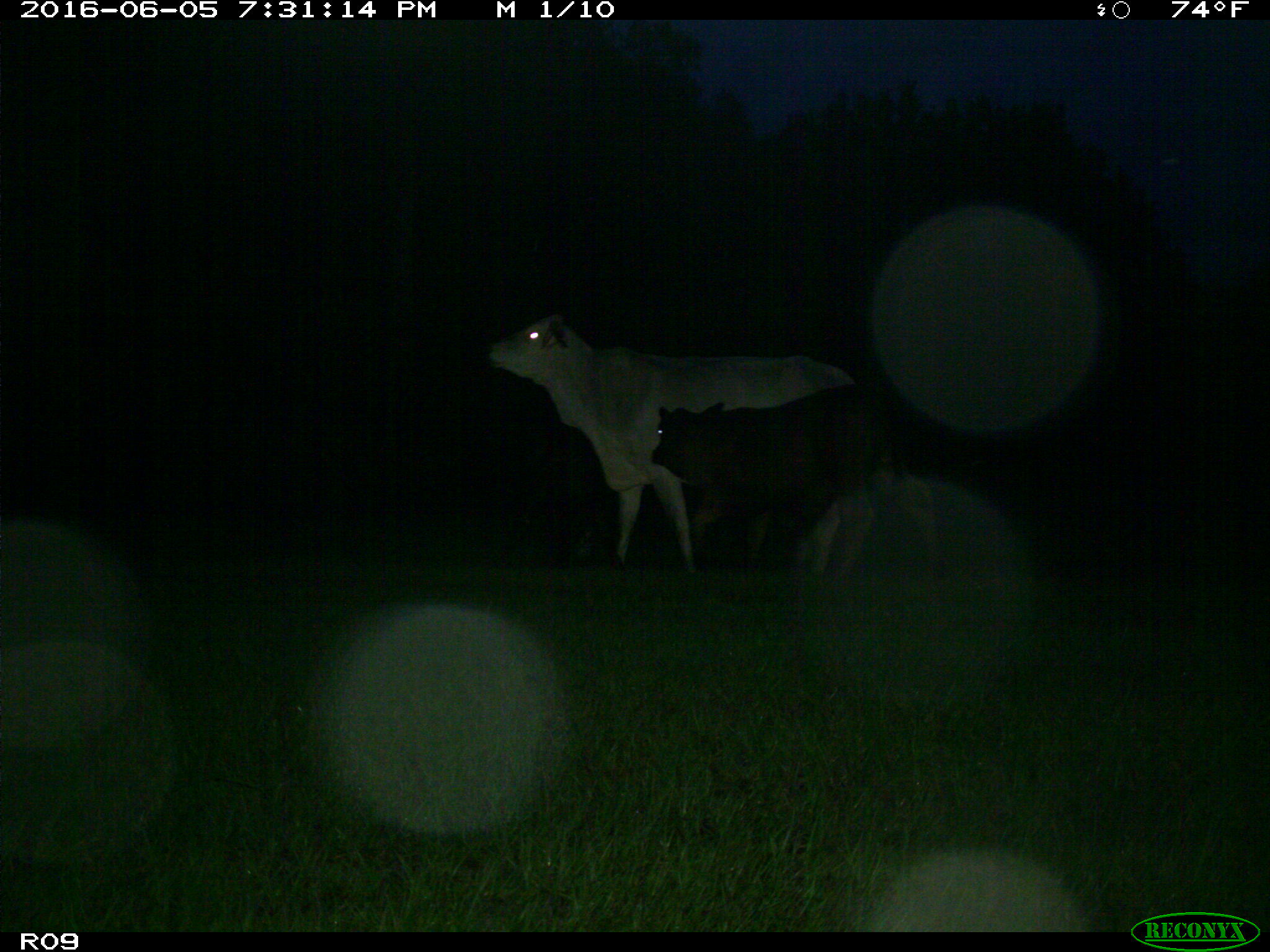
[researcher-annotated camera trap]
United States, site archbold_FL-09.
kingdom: Animalia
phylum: Chordata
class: Mammalia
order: Artiodactyla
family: Bovidae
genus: Bos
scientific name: Bos taurus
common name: domestic cow